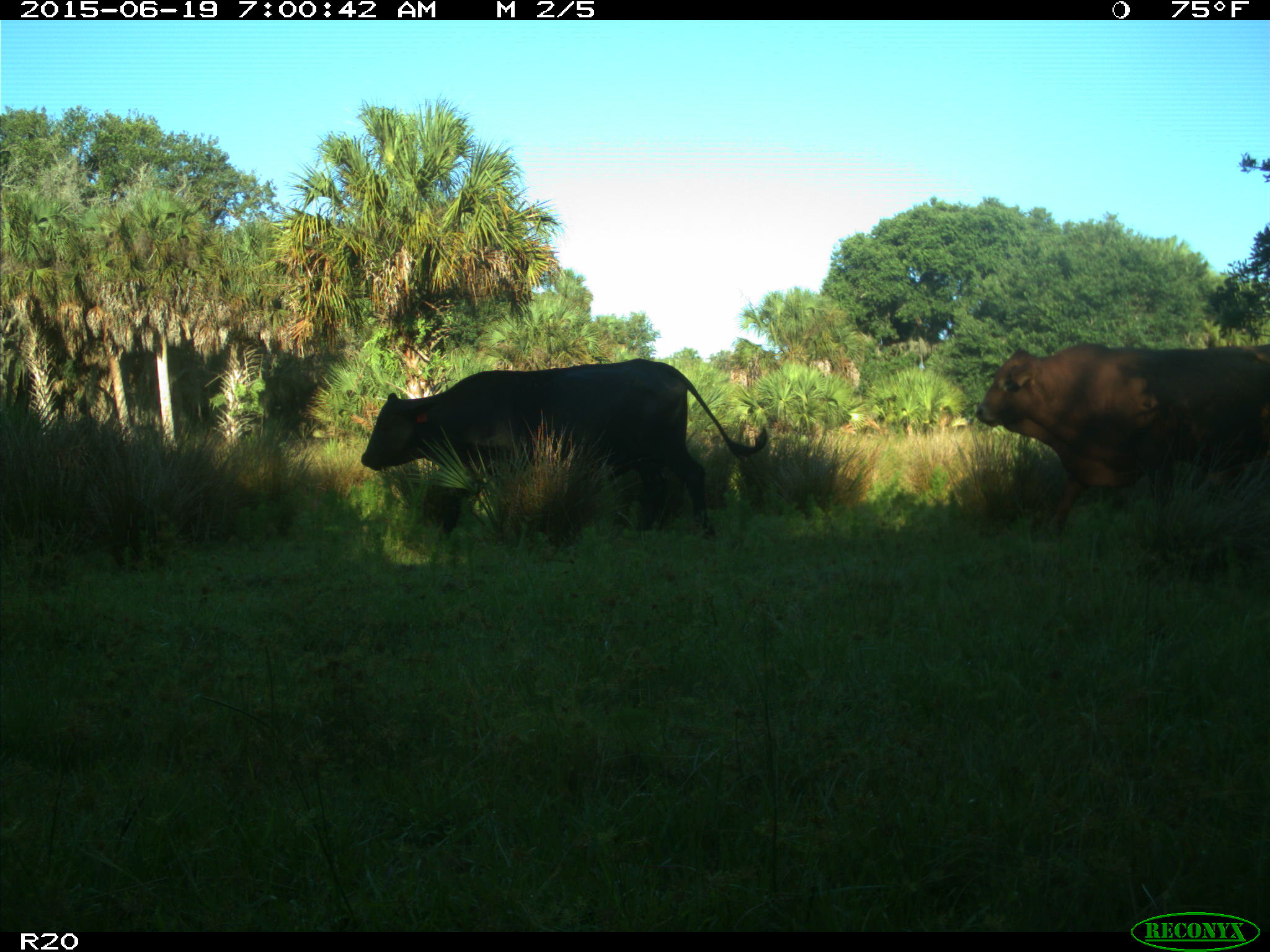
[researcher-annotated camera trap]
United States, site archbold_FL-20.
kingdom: Animalia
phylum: Chordata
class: Mammalia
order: Artiodactyla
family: Bovidae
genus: Bos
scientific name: Bos taurus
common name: domestic cow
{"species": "Bos taurus (domestic cow)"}